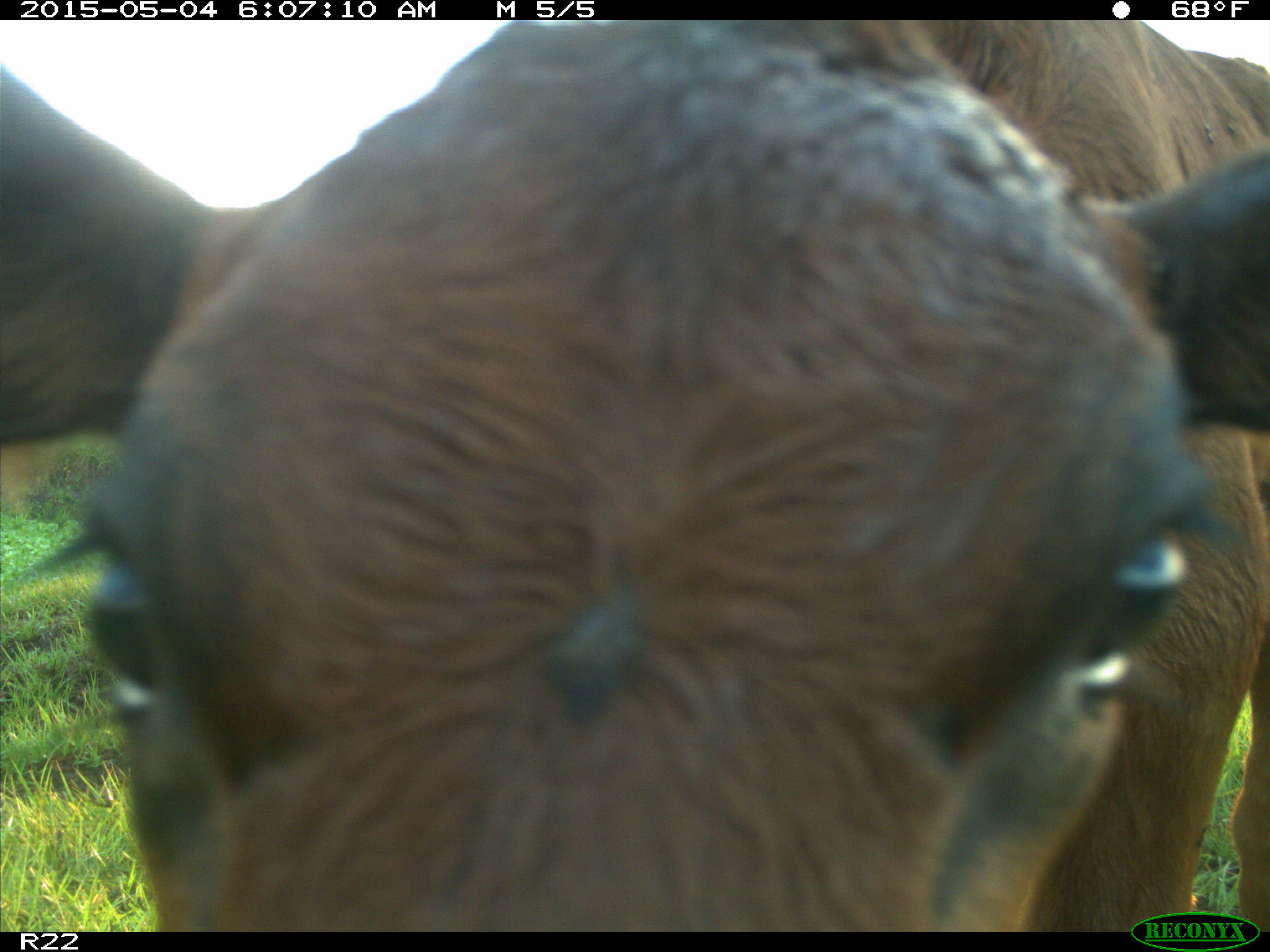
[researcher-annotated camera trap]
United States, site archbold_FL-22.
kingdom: Animalia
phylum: Chordata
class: Mammalia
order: Artiodactyla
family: Bovidae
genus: Bos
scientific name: Bos taurus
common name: domestic cow